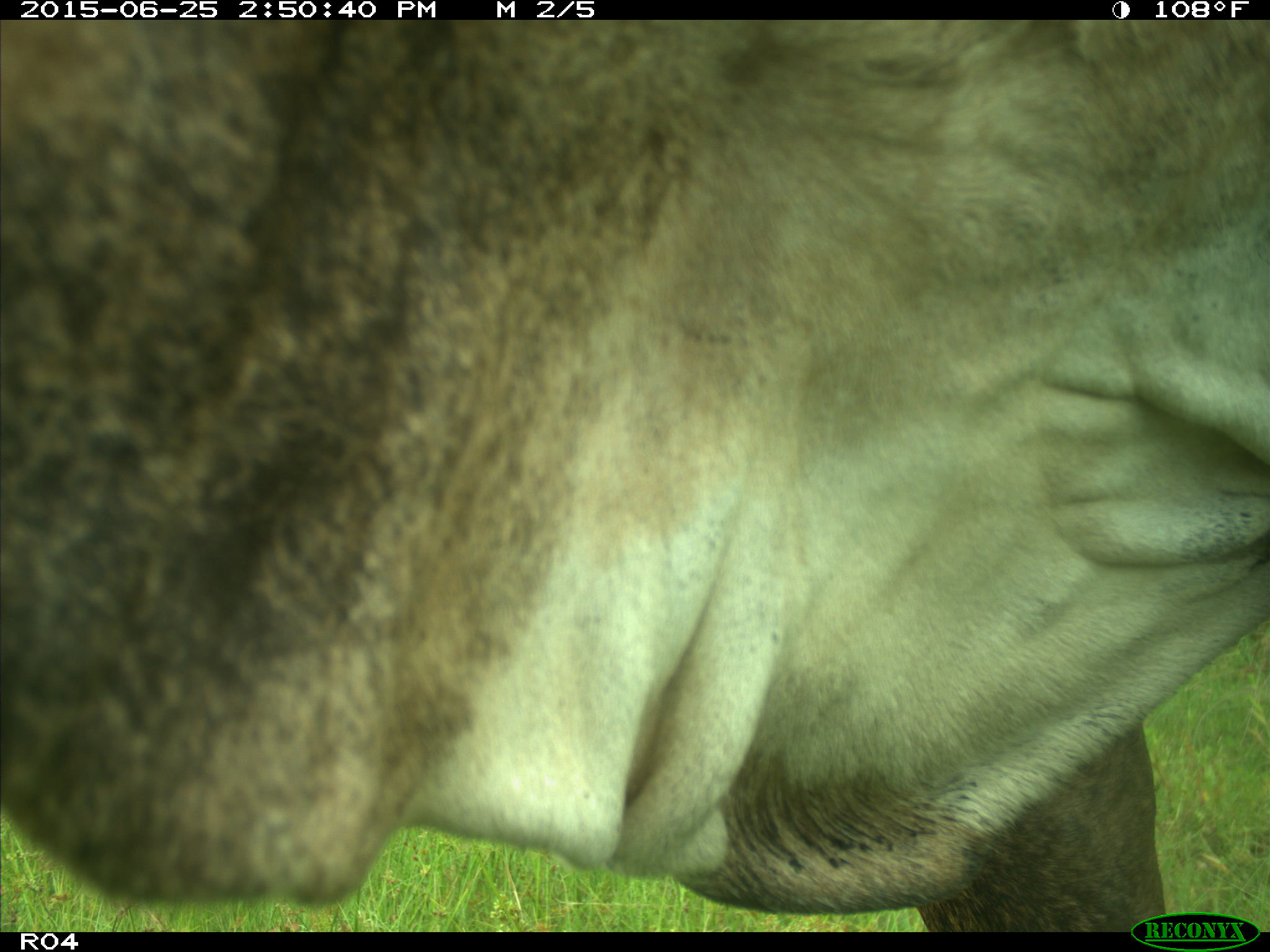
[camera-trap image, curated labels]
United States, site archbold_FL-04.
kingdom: Animalia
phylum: Chordata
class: Mammalia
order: Artiodactyla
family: Bovidae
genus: Bos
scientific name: Bos taurus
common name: domestic cow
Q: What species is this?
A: Bos taurus (domestic cow).